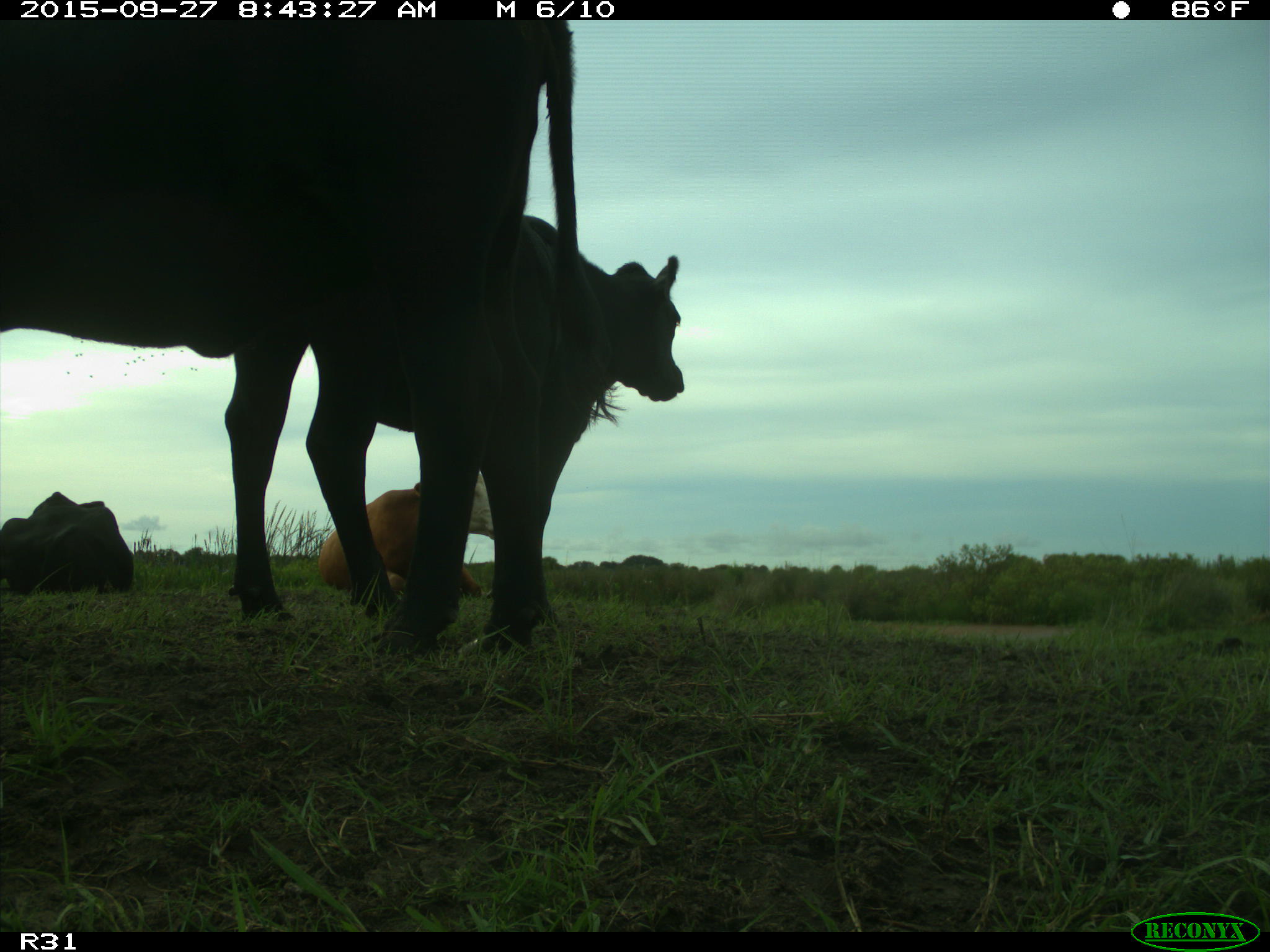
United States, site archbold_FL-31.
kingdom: Animalia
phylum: Chordata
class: Mammalia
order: Artiodactyla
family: Bovidae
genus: Bos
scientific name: Bos taurus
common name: domestic cow